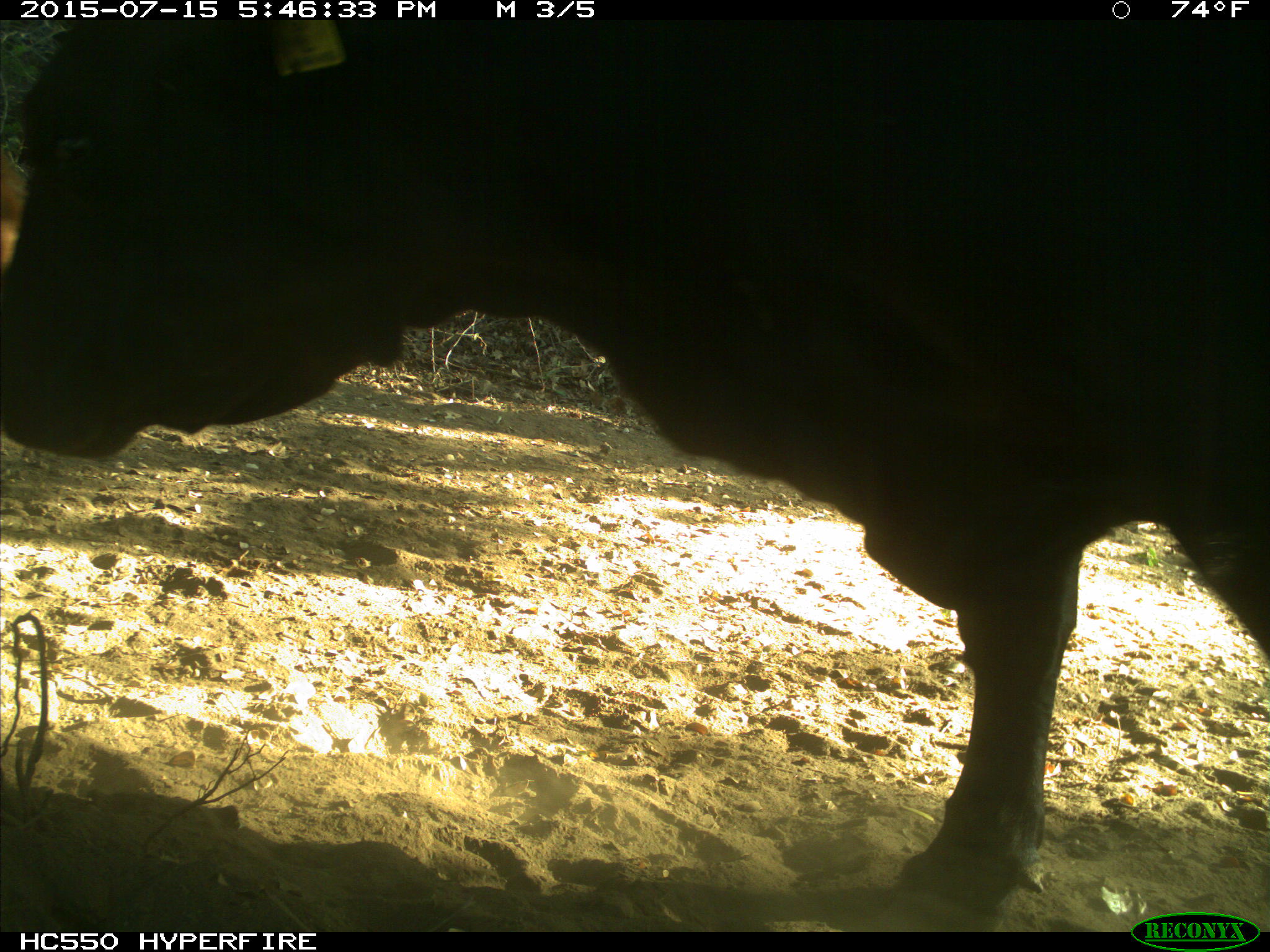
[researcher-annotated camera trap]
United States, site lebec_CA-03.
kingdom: Animalia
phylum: Chordata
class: Mammalia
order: Artiodactyla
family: Bovidae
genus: Bos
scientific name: Bos taurus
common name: domestic cow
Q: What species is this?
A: Bos taurus (domestic cow).